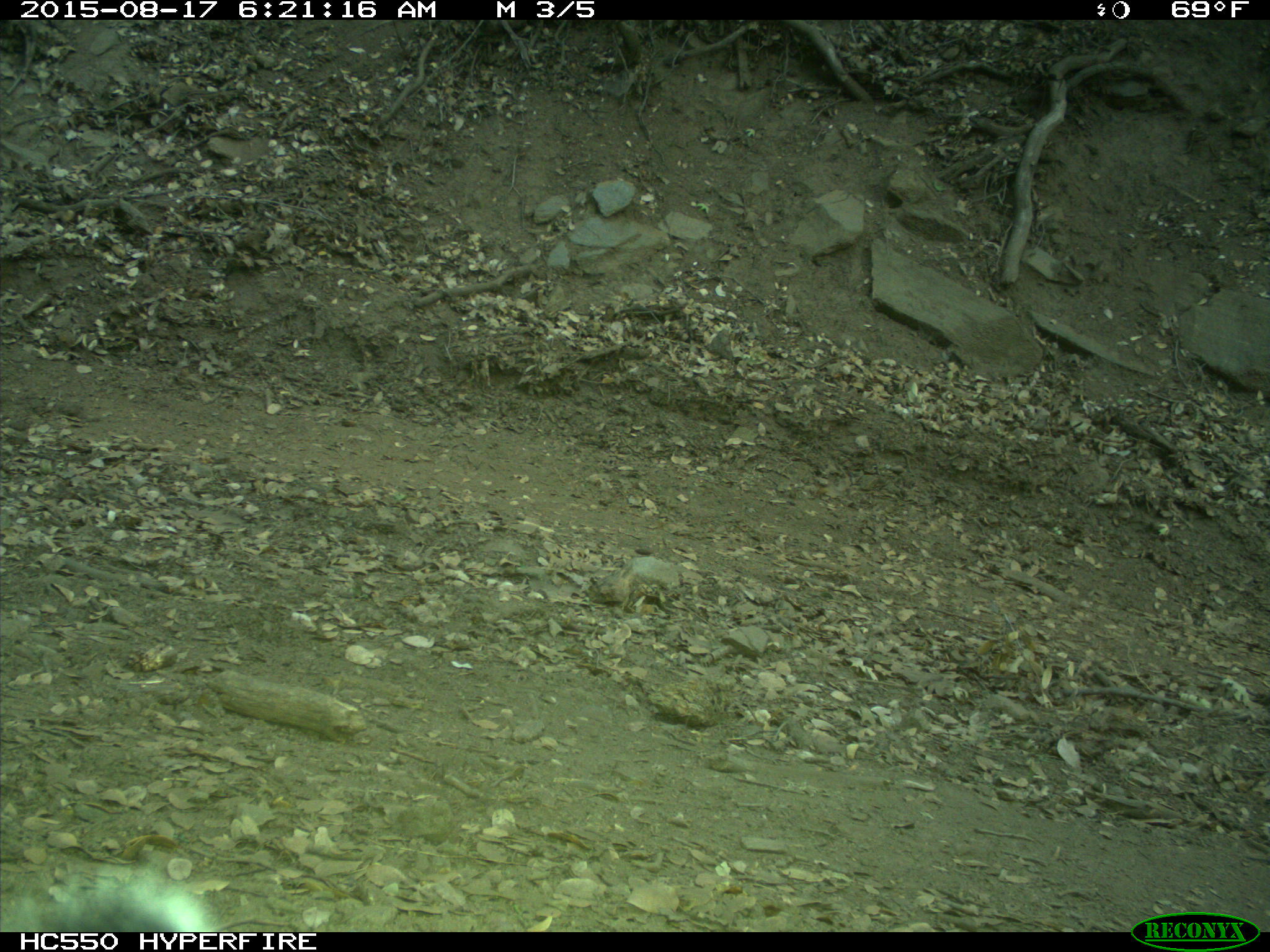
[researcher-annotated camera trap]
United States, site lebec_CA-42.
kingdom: Animalia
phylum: Chordata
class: Mammalia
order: Rodentia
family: Sciuridae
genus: Sciurus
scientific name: Sciurus carolinensis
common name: eastern gray squirrel